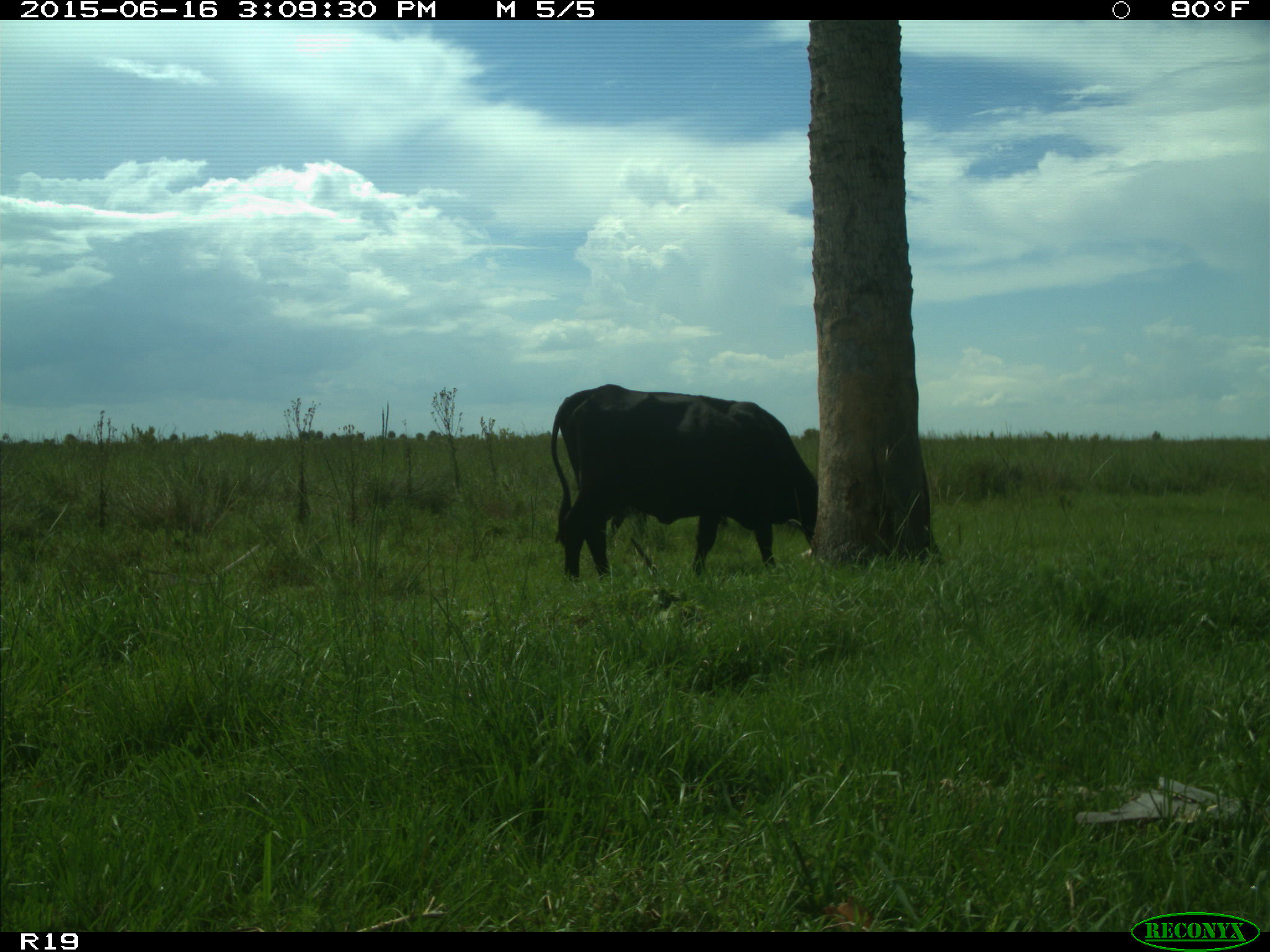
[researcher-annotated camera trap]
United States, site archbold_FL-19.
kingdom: Animalia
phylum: Chordata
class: Mammalia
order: Artiodactyla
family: Bovidae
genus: Bos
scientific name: Bos taurus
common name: domestic cow